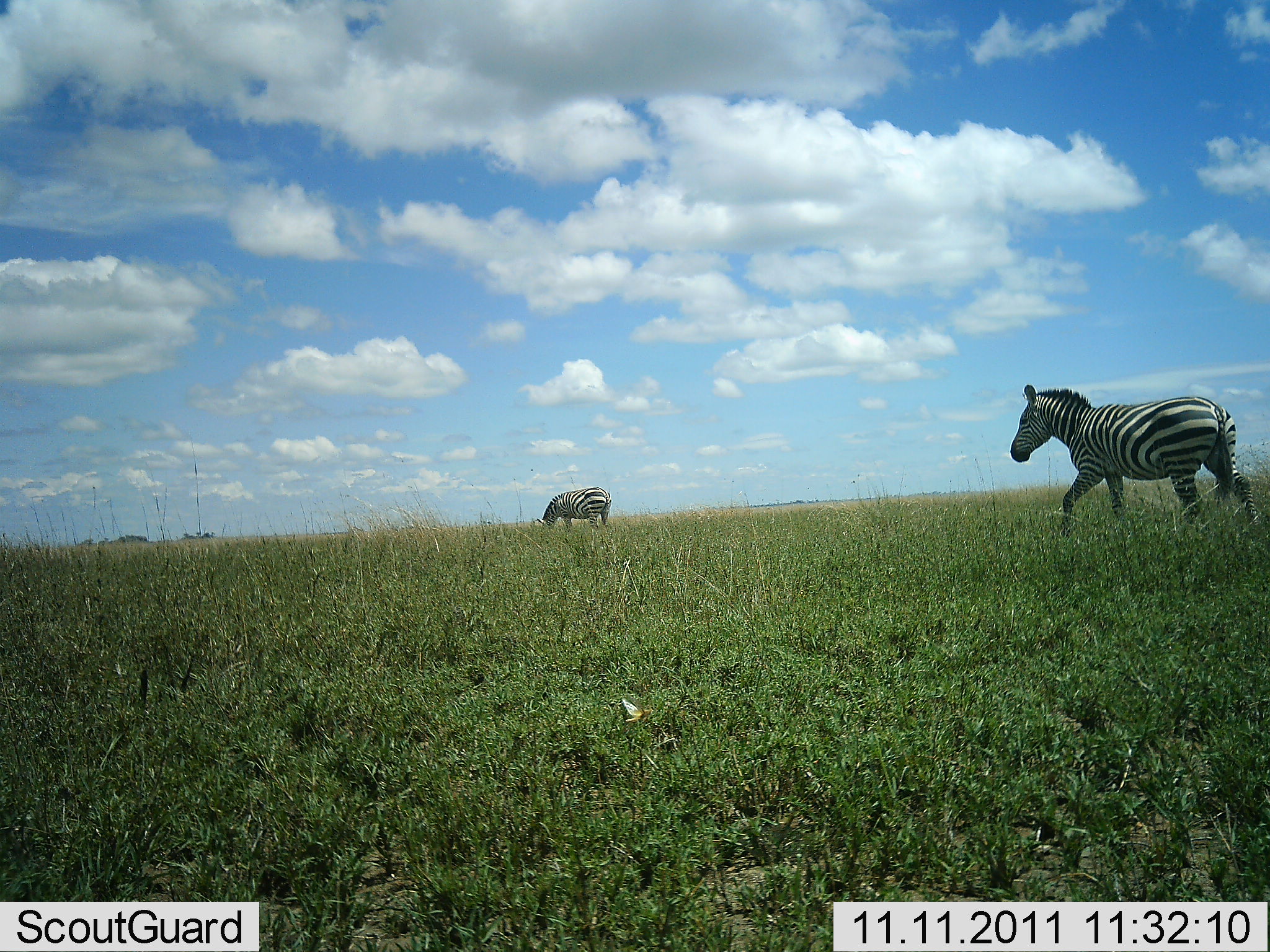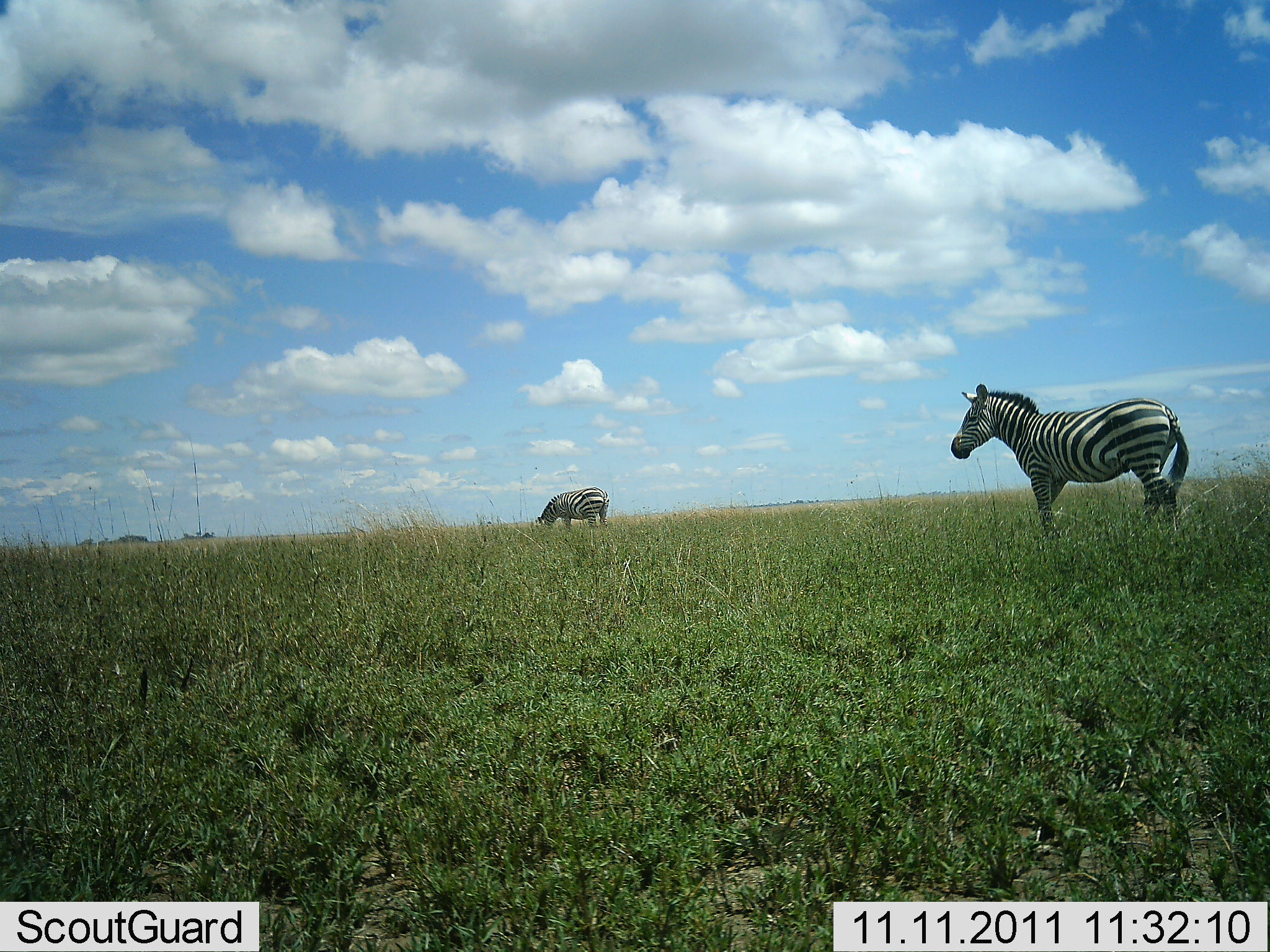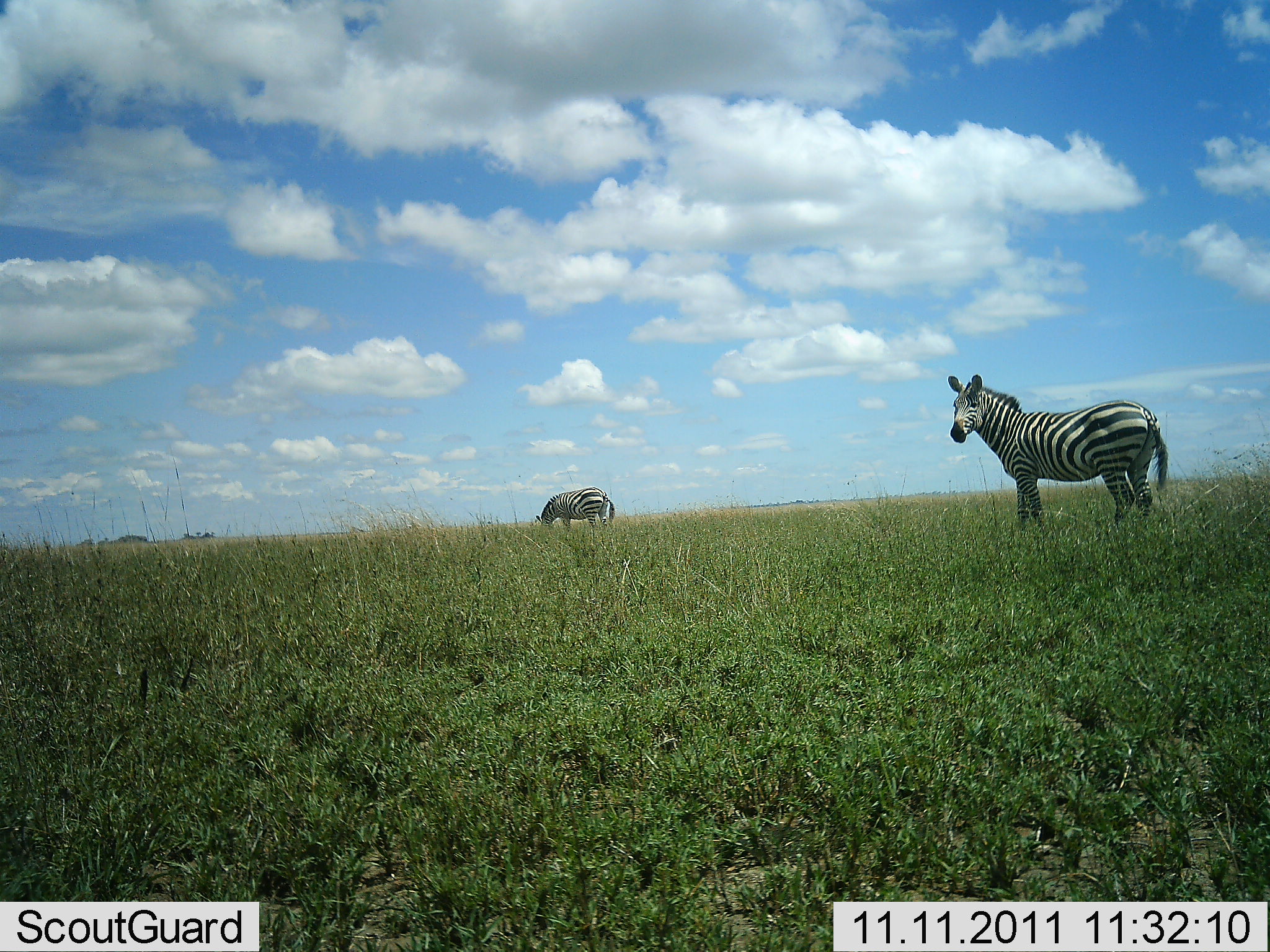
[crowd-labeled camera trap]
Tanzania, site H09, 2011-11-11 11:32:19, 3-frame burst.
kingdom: Animalia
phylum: Chordata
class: Mammalia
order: Perissodactyla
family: Equidae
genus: Equus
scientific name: Equus quagga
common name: plains zebra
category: zebra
Zebra (plains zebra) (Equus quagga), count 2. Behavior (volunteer vote fractions): standing 77%, resting 0%, moving 46%, interacting 0%. Young present (vote fraction): 0%. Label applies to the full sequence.